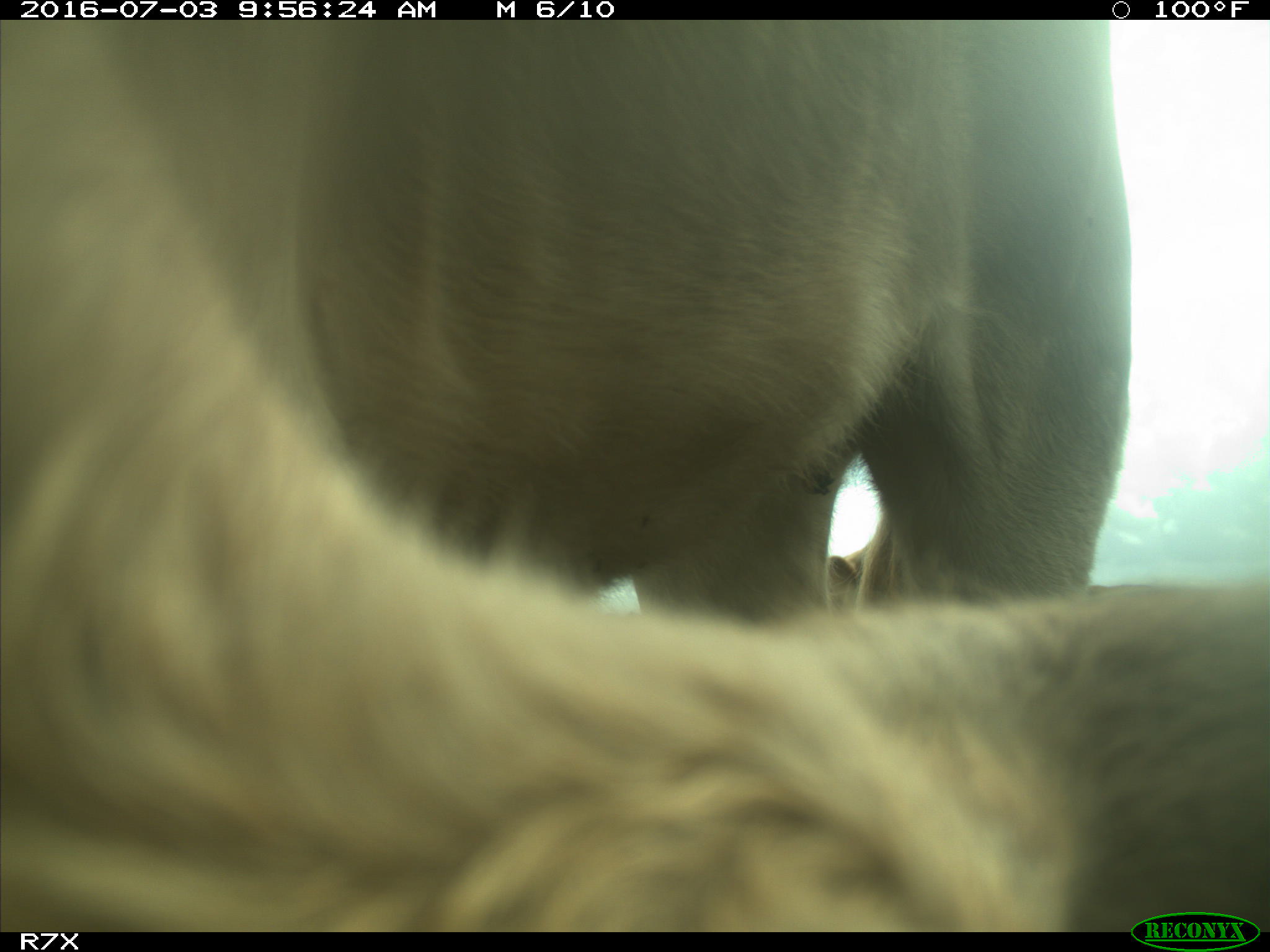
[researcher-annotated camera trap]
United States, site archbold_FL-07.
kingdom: Animalia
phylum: Chordata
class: Mammalia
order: Artiodactyla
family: Bovidae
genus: Bos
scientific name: Bos taurus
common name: domestic cow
Bos taurus (domestic cow).